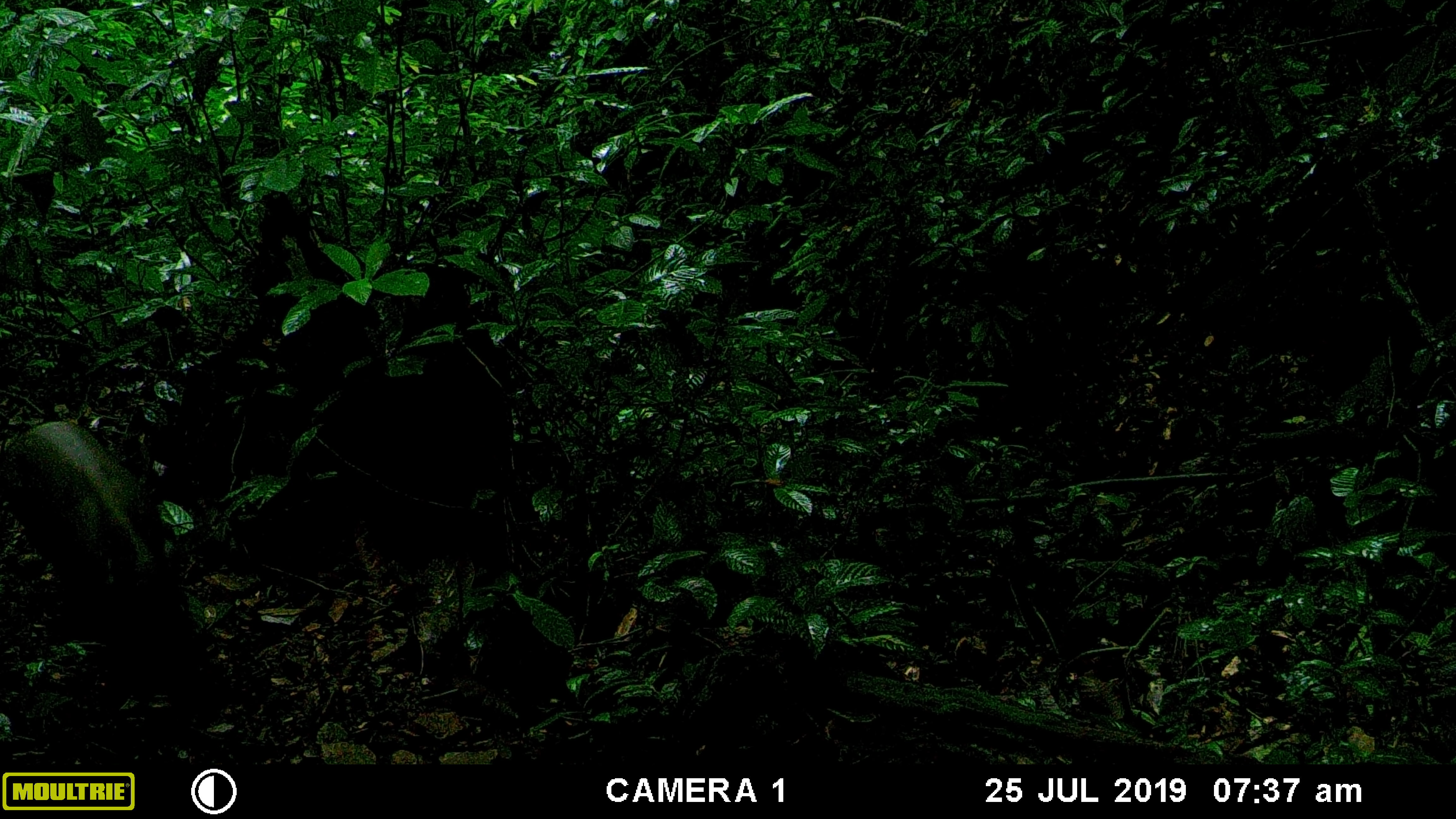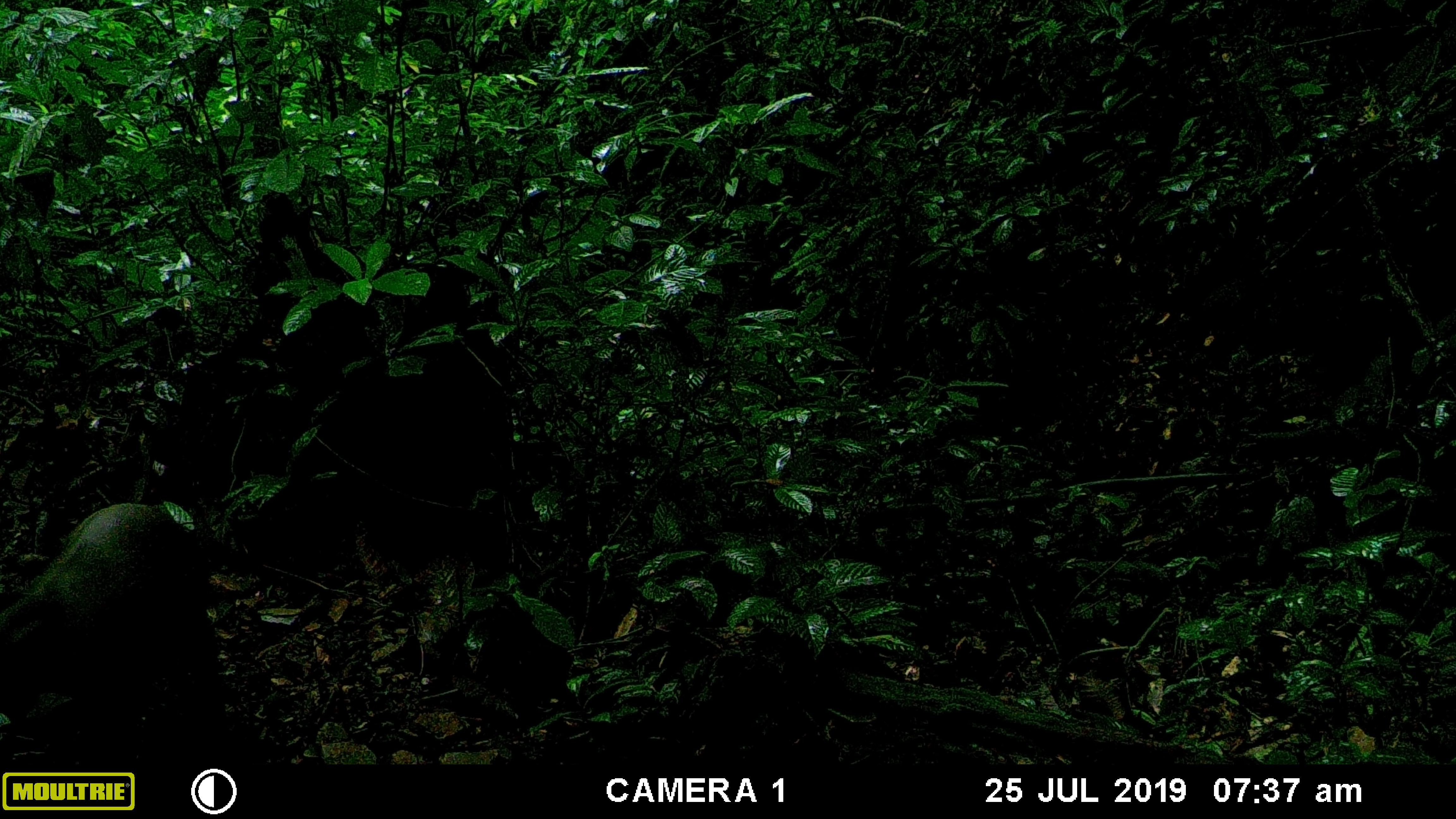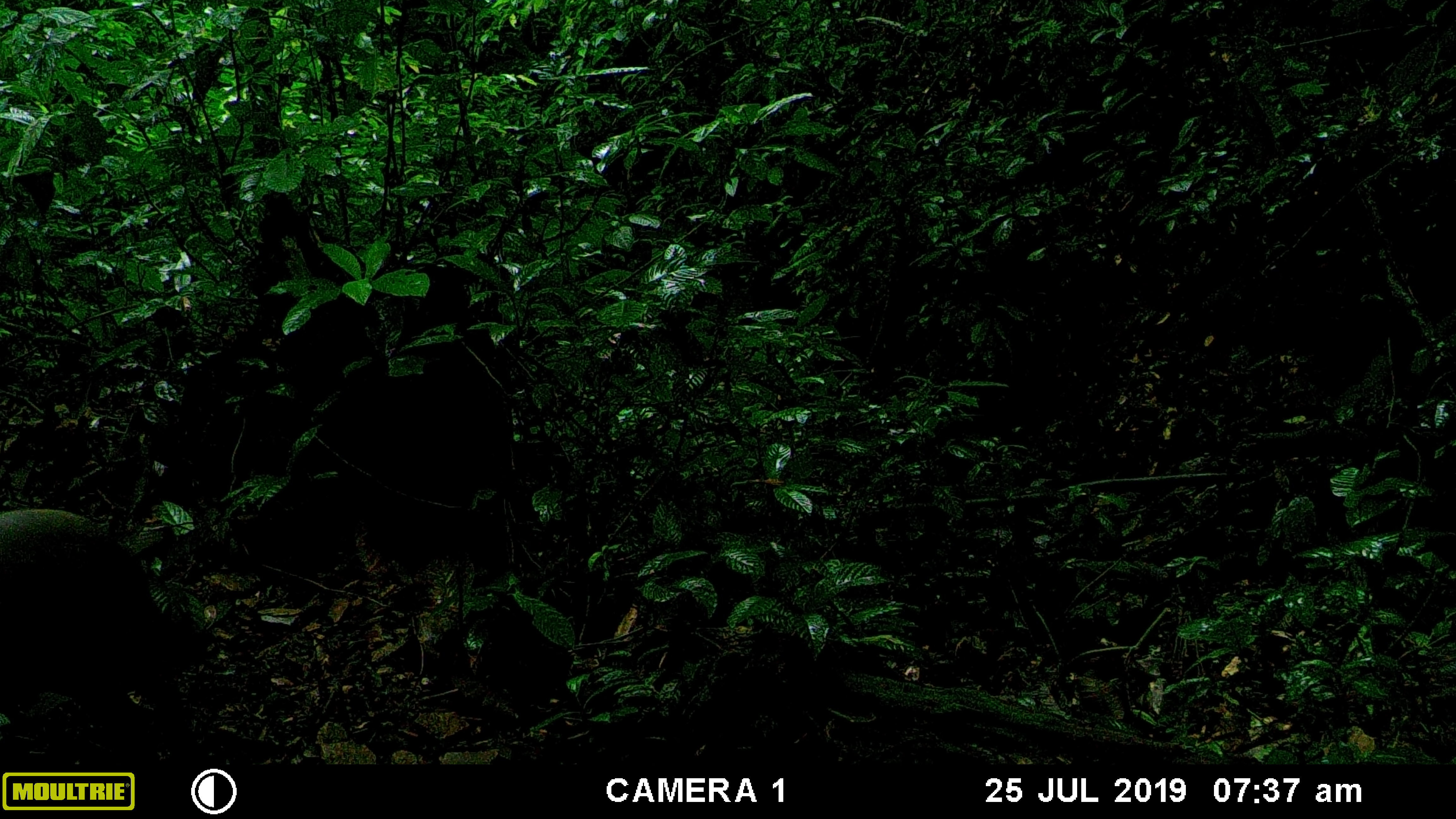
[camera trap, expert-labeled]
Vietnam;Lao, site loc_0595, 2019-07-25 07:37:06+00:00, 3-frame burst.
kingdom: Animalia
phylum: Chordata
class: Mammalia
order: Artiodactyla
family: Suidae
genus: Sus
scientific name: Sus scrofa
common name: eurasian wild pig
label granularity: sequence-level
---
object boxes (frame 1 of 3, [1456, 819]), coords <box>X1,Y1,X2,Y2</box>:
eurasian wild pig: <box>1,418,199,681</box>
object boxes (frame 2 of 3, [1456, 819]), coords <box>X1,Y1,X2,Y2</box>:
eurasian wild pig: <box>1,500,221,763</box>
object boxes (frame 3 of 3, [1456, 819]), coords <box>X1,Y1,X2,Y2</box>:
eurasian wild pig: <box>1,508,189,769</box>